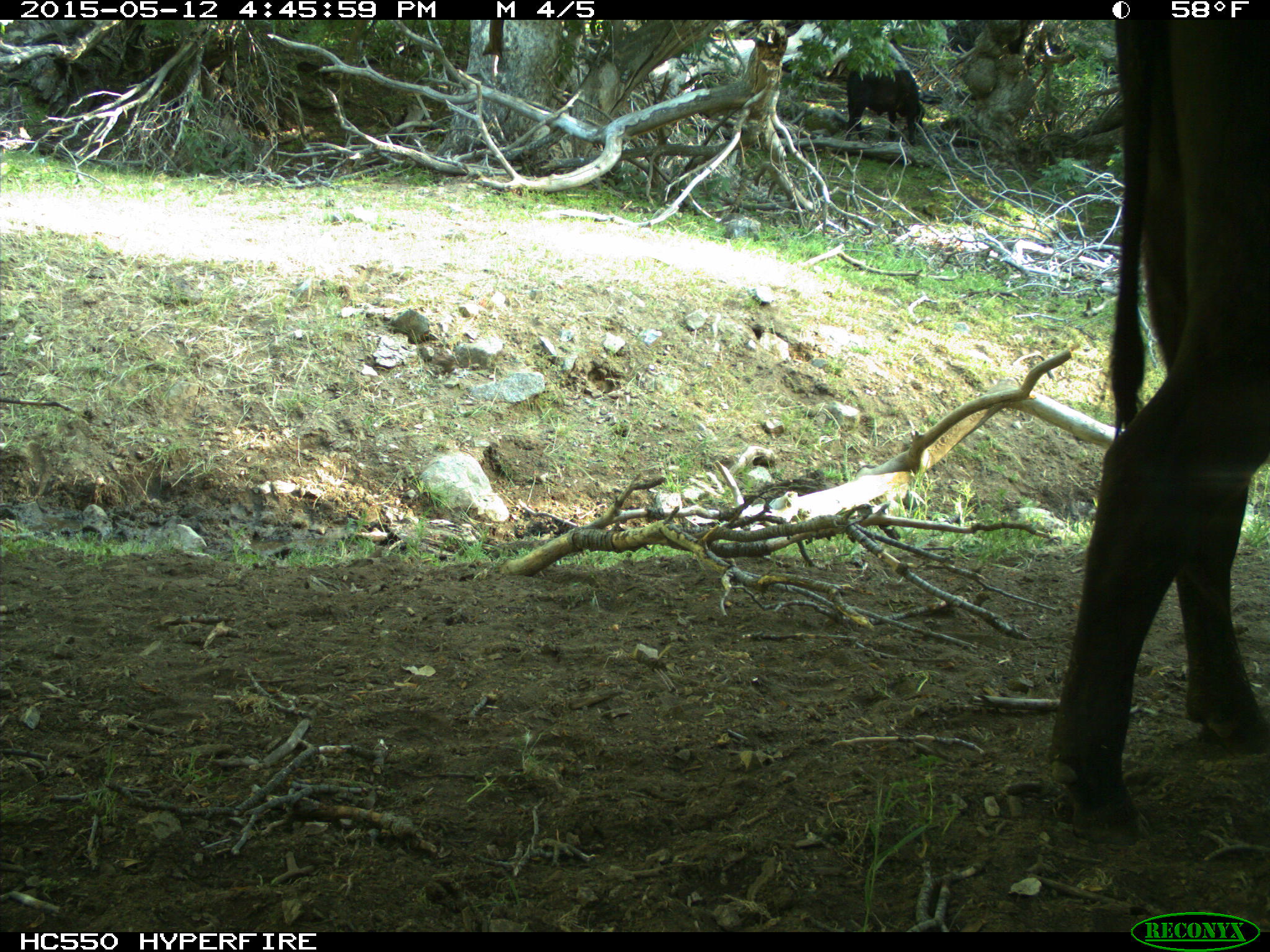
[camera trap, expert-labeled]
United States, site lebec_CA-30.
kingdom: Animalia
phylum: Chordata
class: Mammalia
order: Artiodactyla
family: Bovidae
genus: Bos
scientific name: Bos taurus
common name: domestic cow